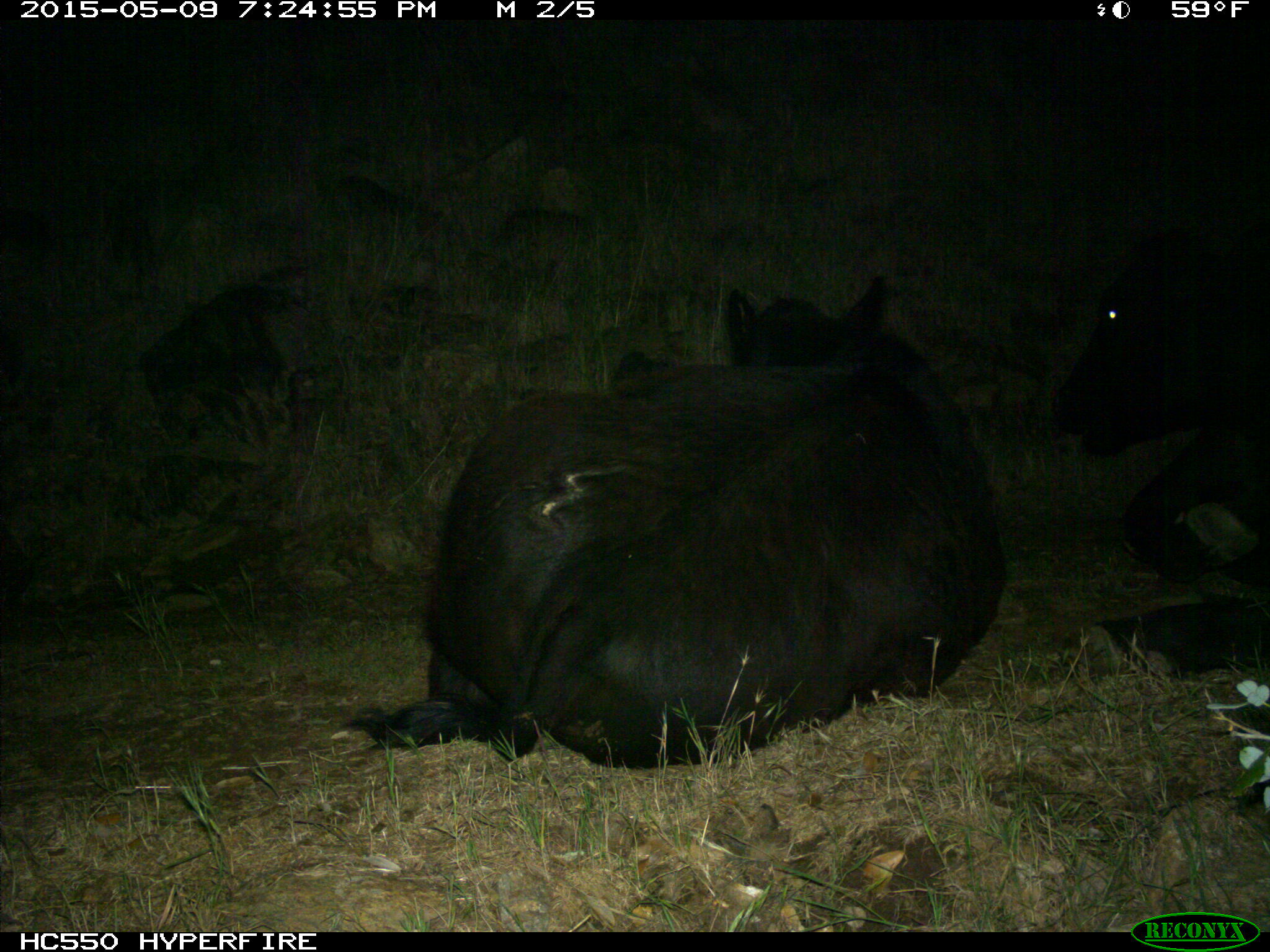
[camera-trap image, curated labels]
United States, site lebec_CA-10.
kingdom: Animalia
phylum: Chordata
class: Mammalia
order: Artiodactyla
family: Bovidae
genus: Bos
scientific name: Bos taurus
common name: domestic cow